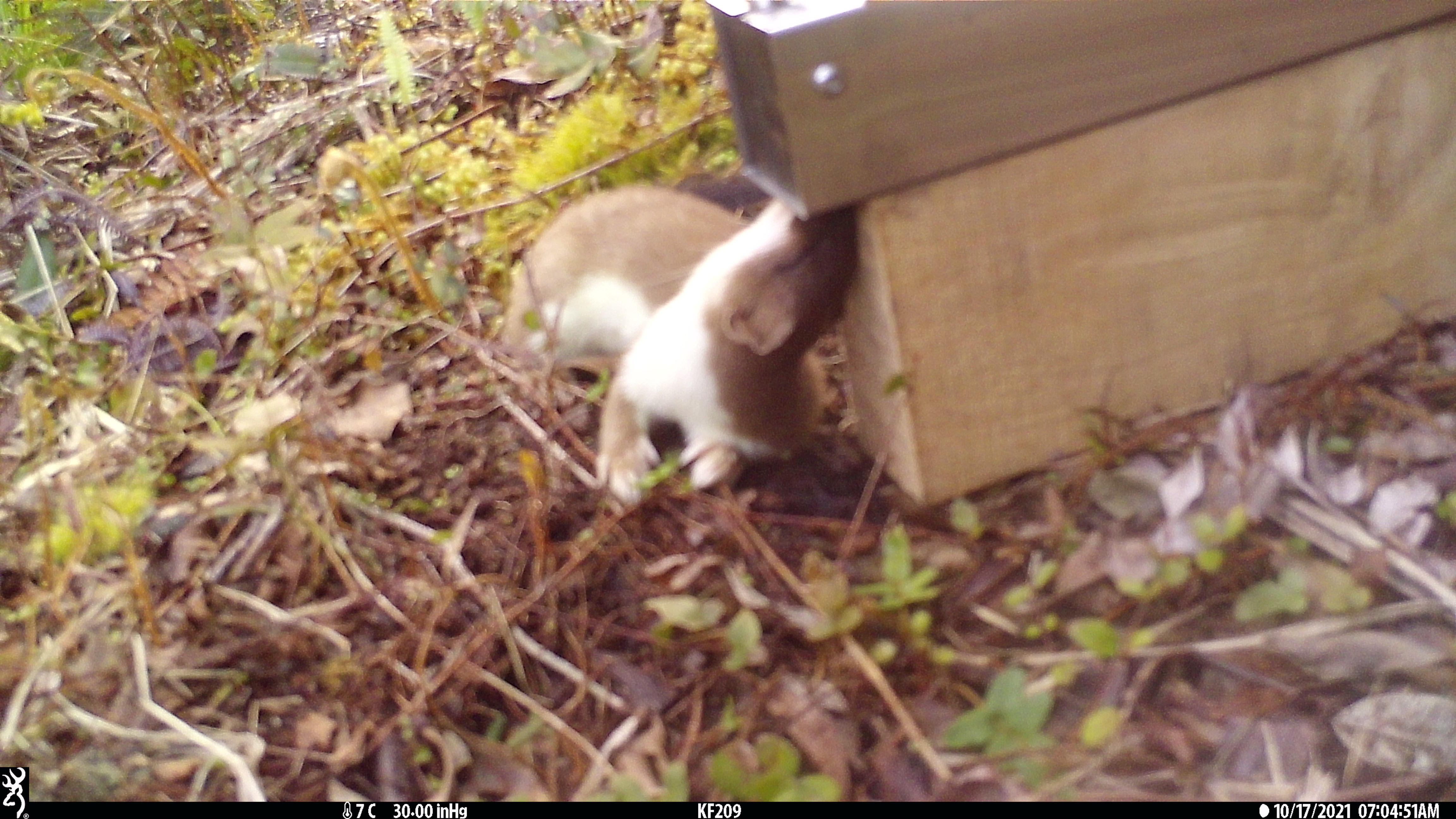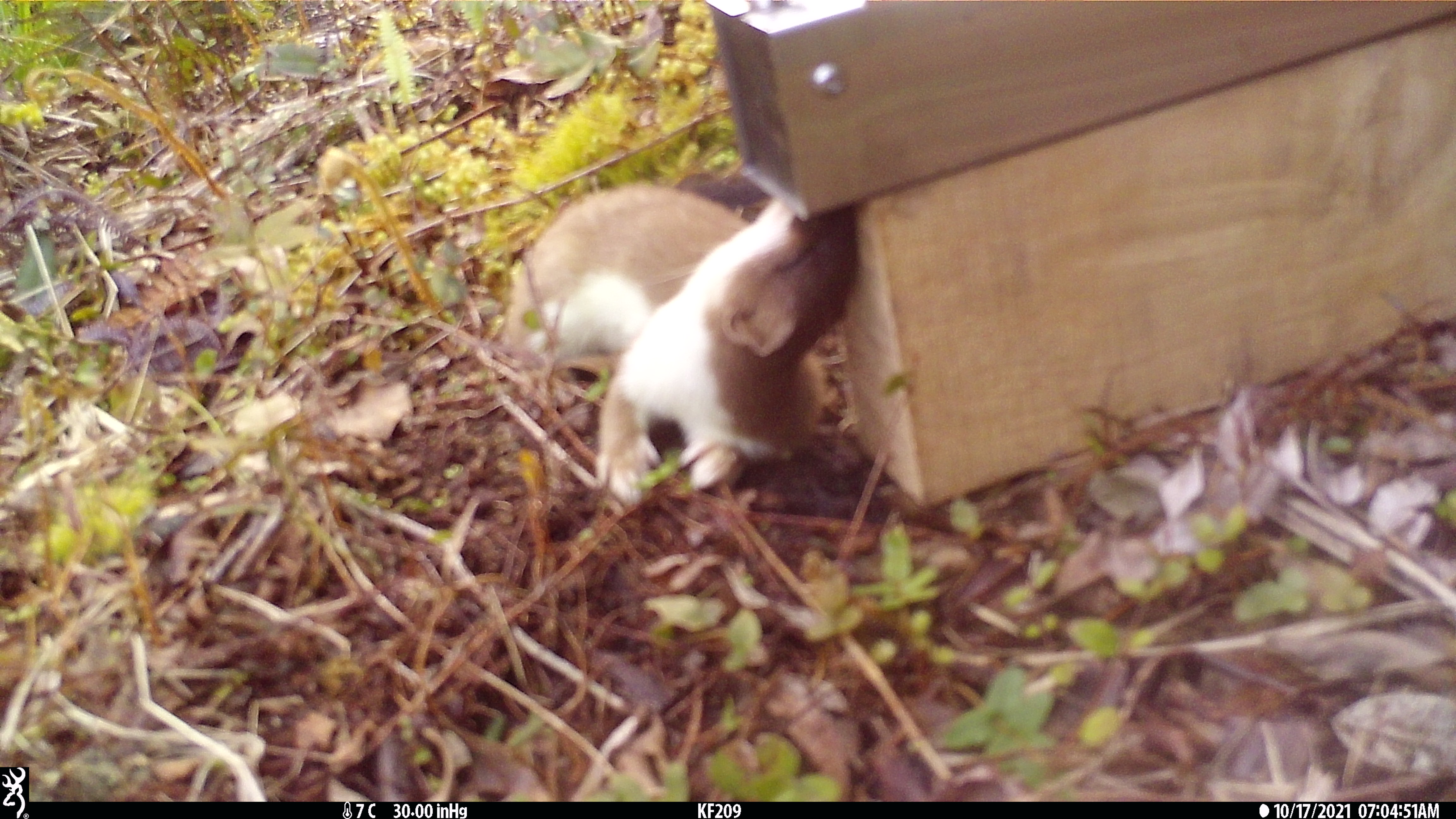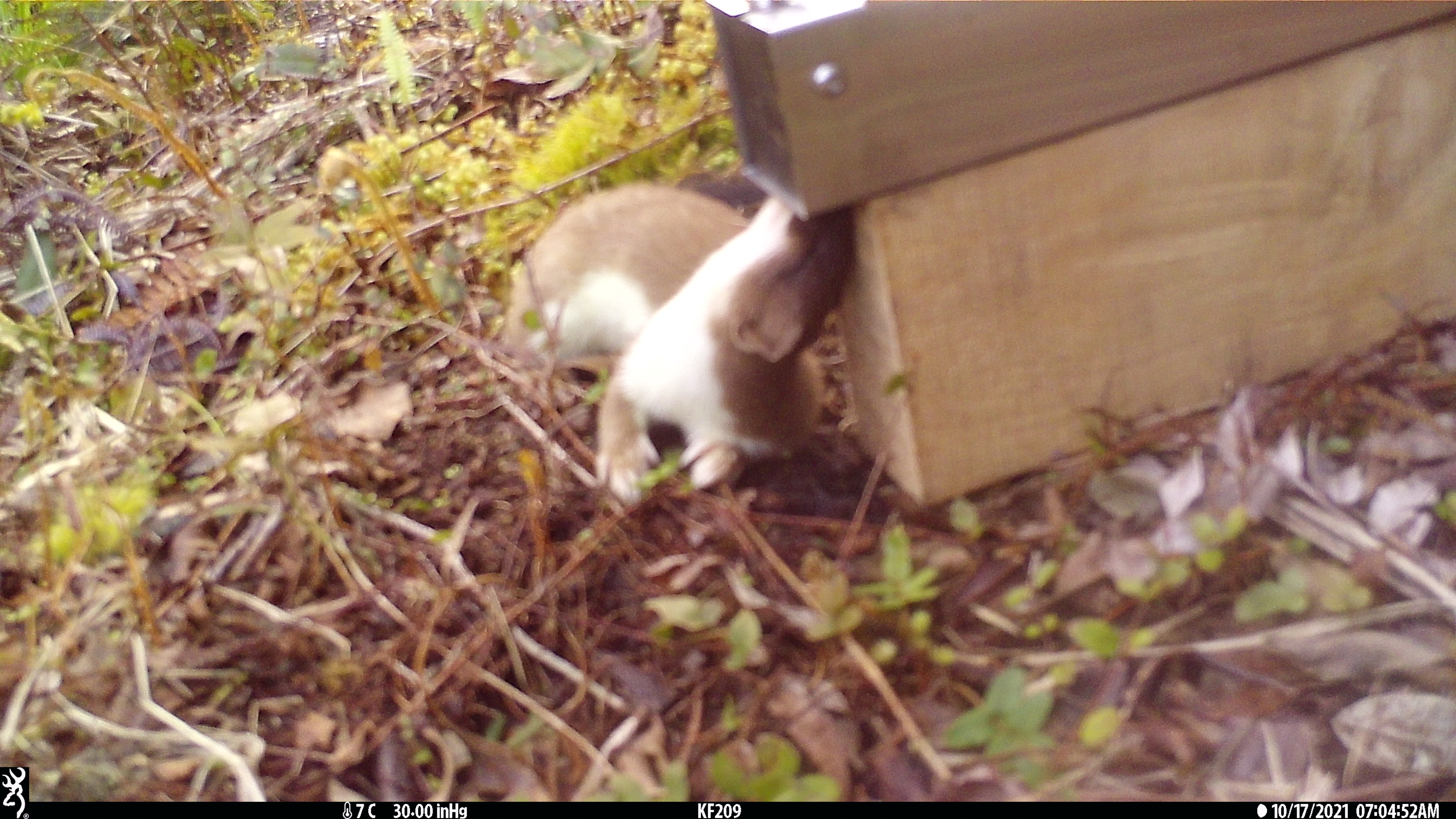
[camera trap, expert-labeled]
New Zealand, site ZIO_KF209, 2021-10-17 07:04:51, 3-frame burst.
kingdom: Animalia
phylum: Chordata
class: Mammalia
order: Carnivora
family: Mustelidae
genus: Mustela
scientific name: Mustela erminea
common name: stoat